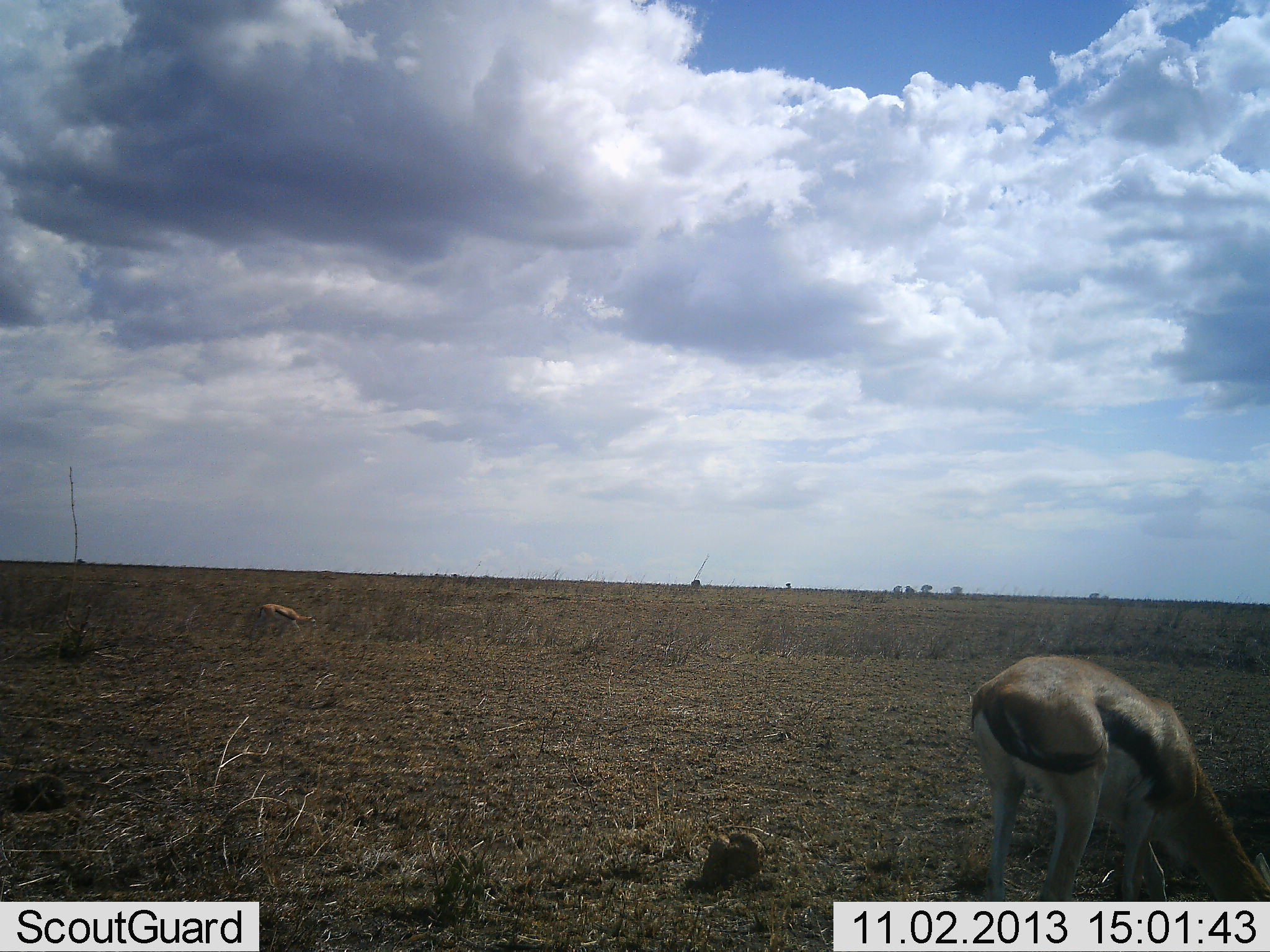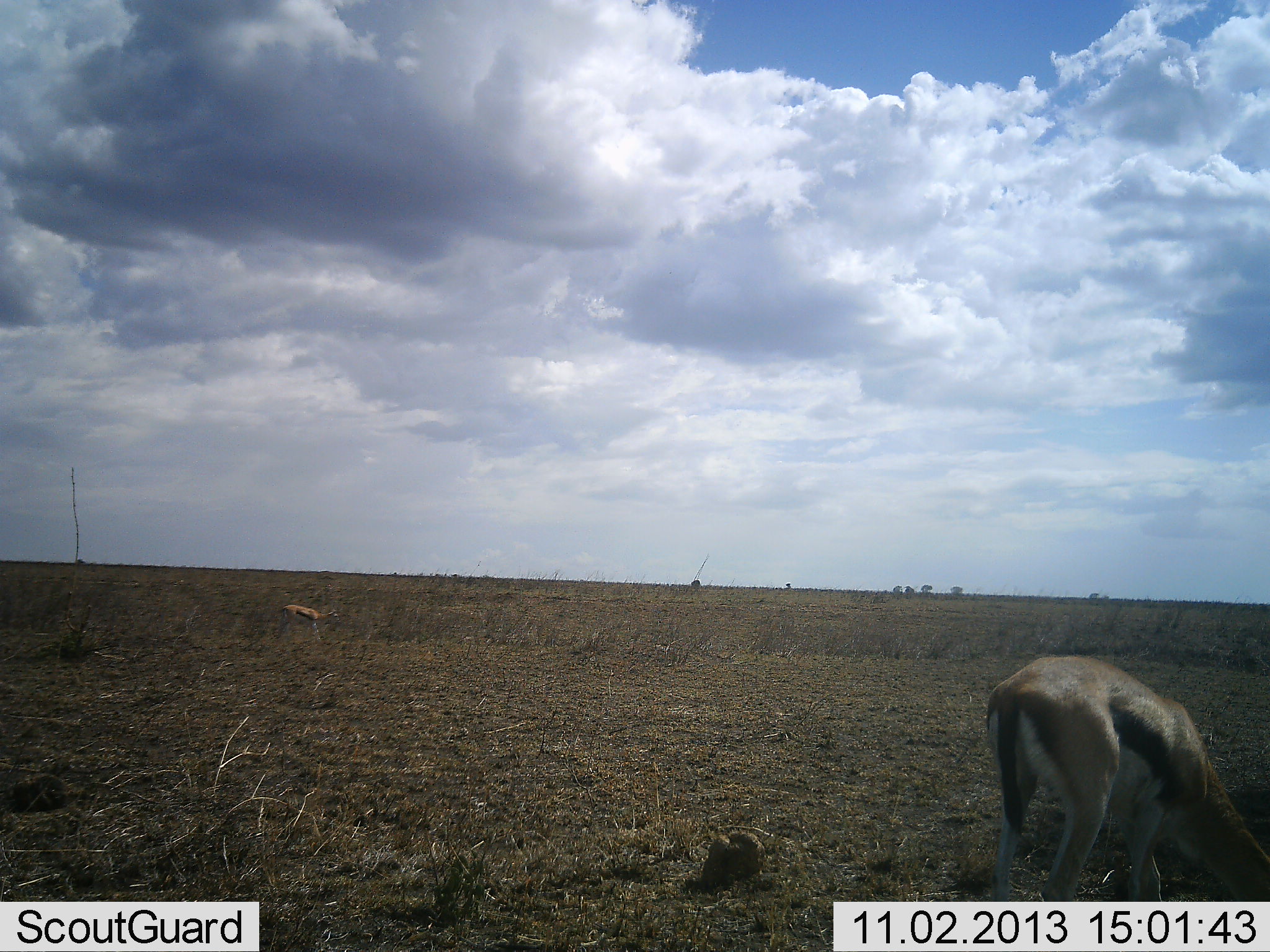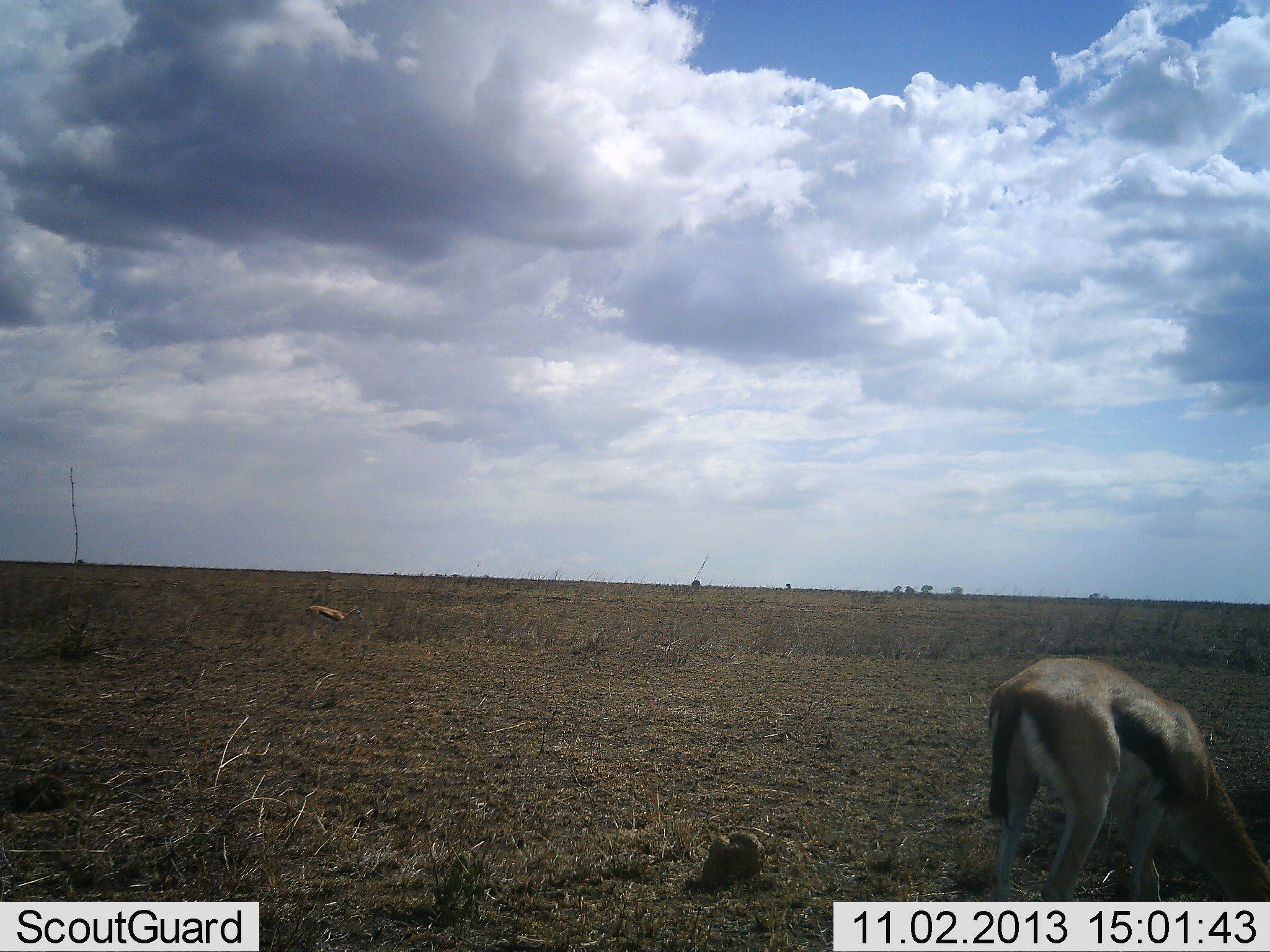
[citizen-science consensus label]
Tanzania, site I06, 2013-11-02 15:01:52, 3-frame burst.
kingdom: Animalia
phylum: Chordata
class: Mammalia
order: Artiodactyla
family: Bovidae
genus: Eudorcas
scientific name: Eudorcas thomsonii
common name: thomson's gazelle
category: gazellethomsons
Gazellethomsons (thomson's gazelle) (Eudorcas thomsonii), count 2. Behavior (volunteer vote fractions): standing 27%, resting 9%, moving 27%, interacting 0%. Young present (vote fraction): 0%. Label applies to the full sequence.